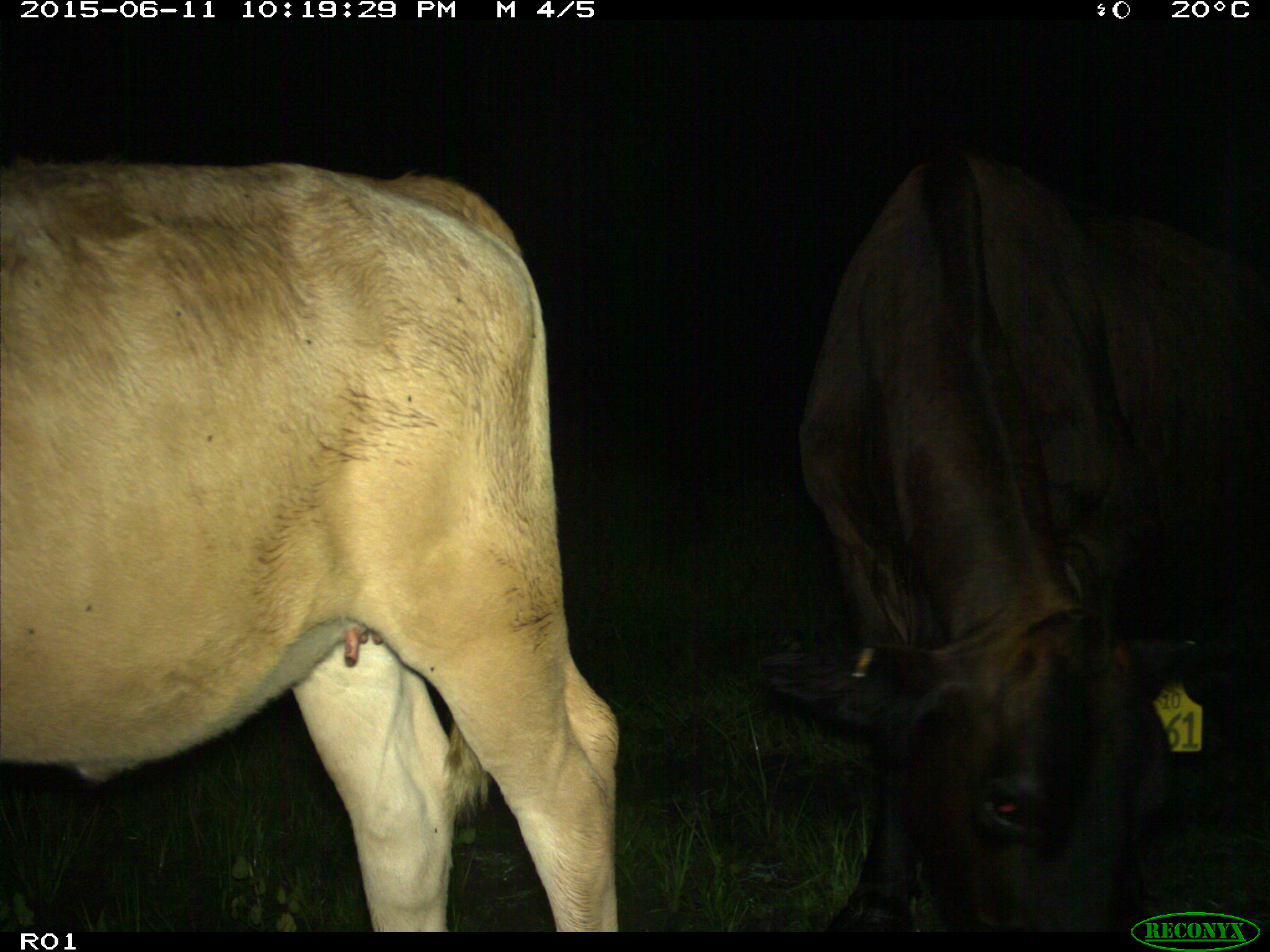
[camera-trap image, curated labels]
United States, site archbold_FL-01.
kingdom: Animalia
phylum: Chordata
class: Mammalia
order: Artiodactyla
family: Bovidae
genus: Bos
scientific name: Bos taurus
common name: domestic cow